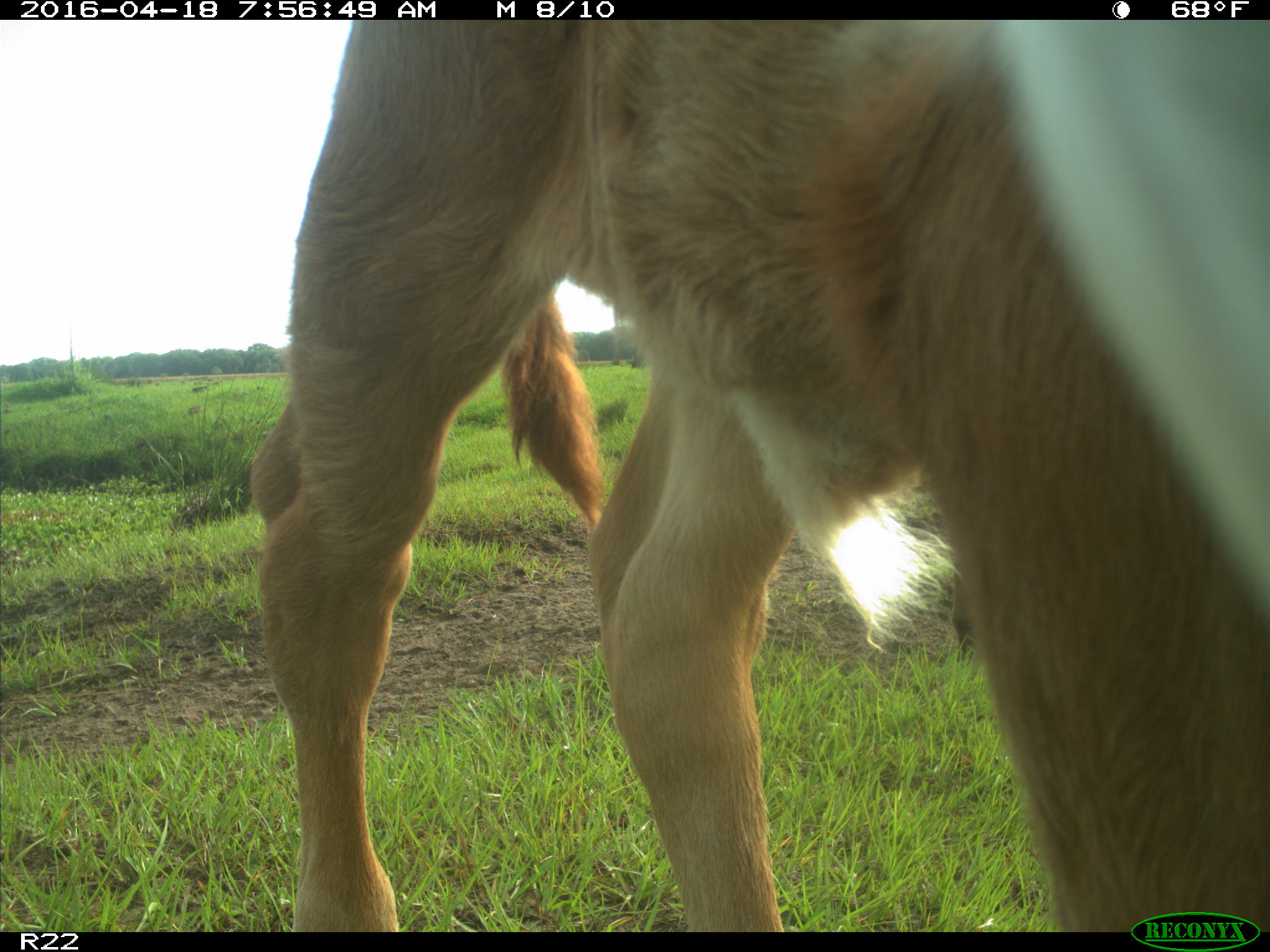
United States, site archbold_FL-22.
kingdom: Animalia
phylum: Chordata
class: Mammalia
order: Artiodactyla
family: Bovidae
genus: Bos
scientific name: Bos taurus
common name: domestic cow